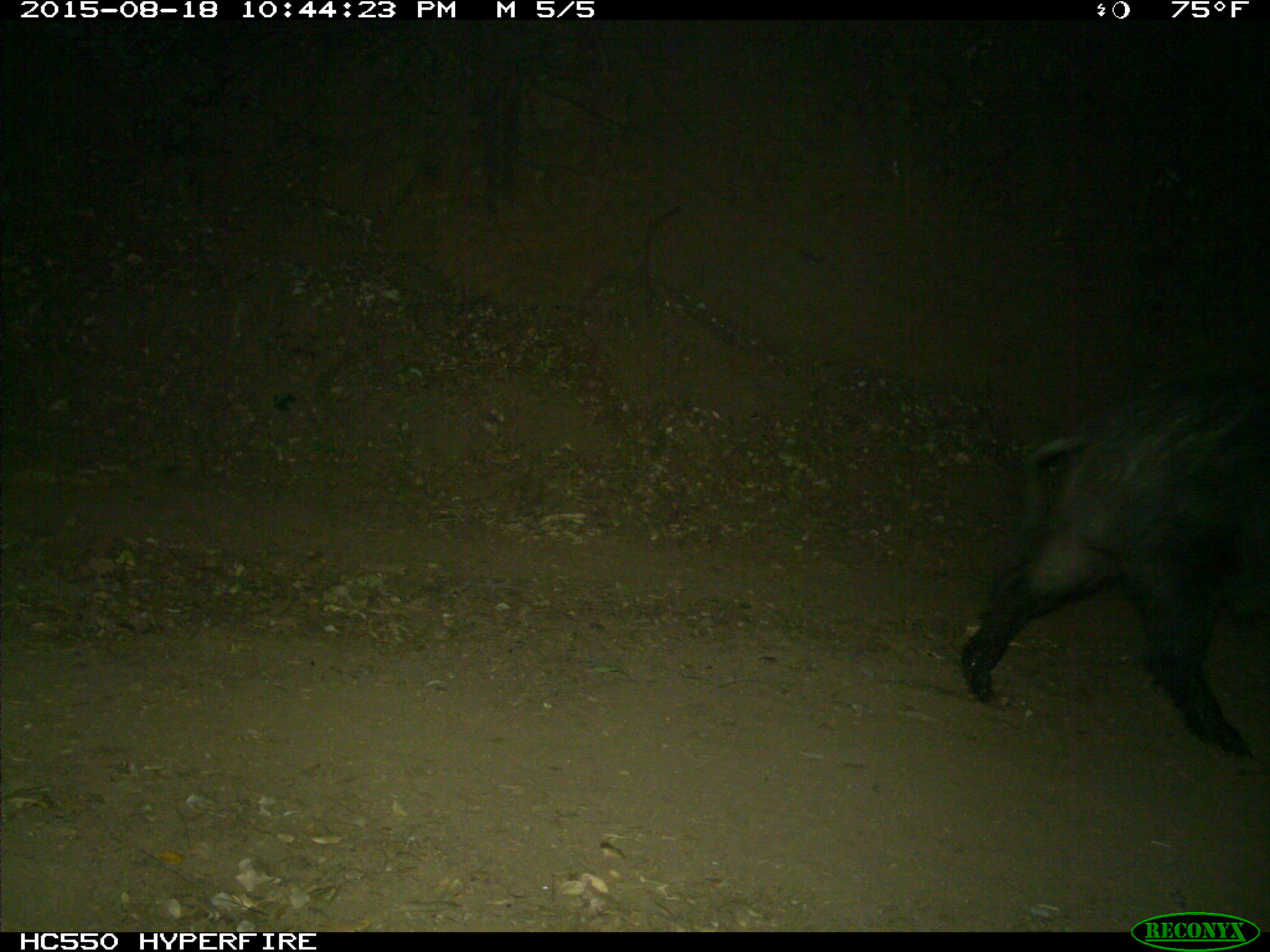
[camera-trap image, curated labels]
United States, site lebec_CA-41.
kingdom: Animalia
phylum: Chordata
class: Mammalia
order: Artiodactyla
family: Suidae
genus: Sus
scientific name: Sus scrofa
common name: wild boar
Sus scrofa (wild boar).